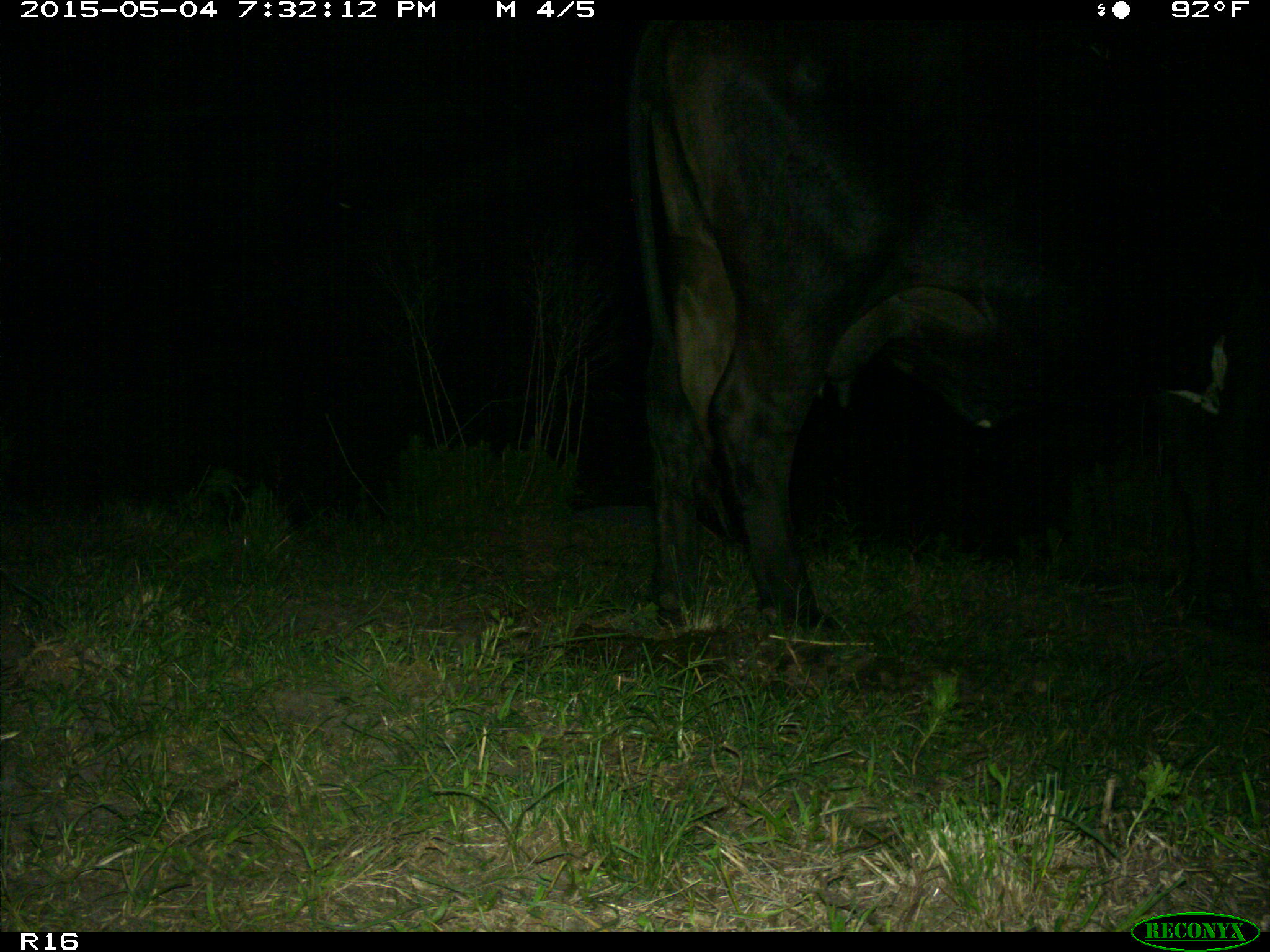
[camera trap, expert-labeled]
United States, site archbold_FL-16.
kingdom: Animalia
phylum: Chordata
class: Mammalia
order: Artiodactyla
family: Bovidae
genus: Bos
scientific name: Bos taurus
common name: domestic cow